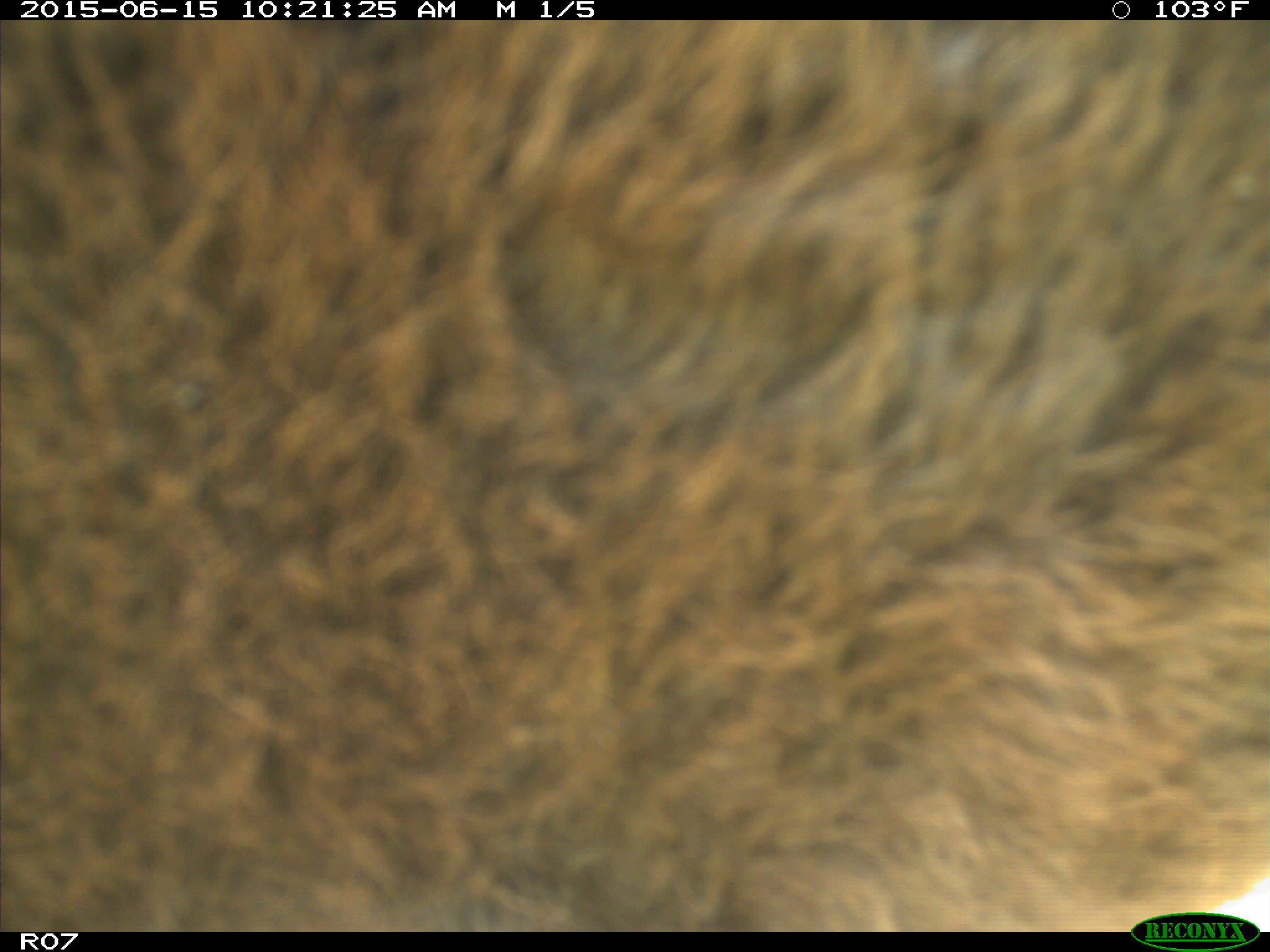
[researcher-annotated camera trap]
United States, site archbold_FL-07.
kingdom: Animalia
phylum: Chordata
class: Mammalia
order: Artiodactyla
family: Bovidae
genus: Bos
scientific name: Bos taurus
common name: domestic cow